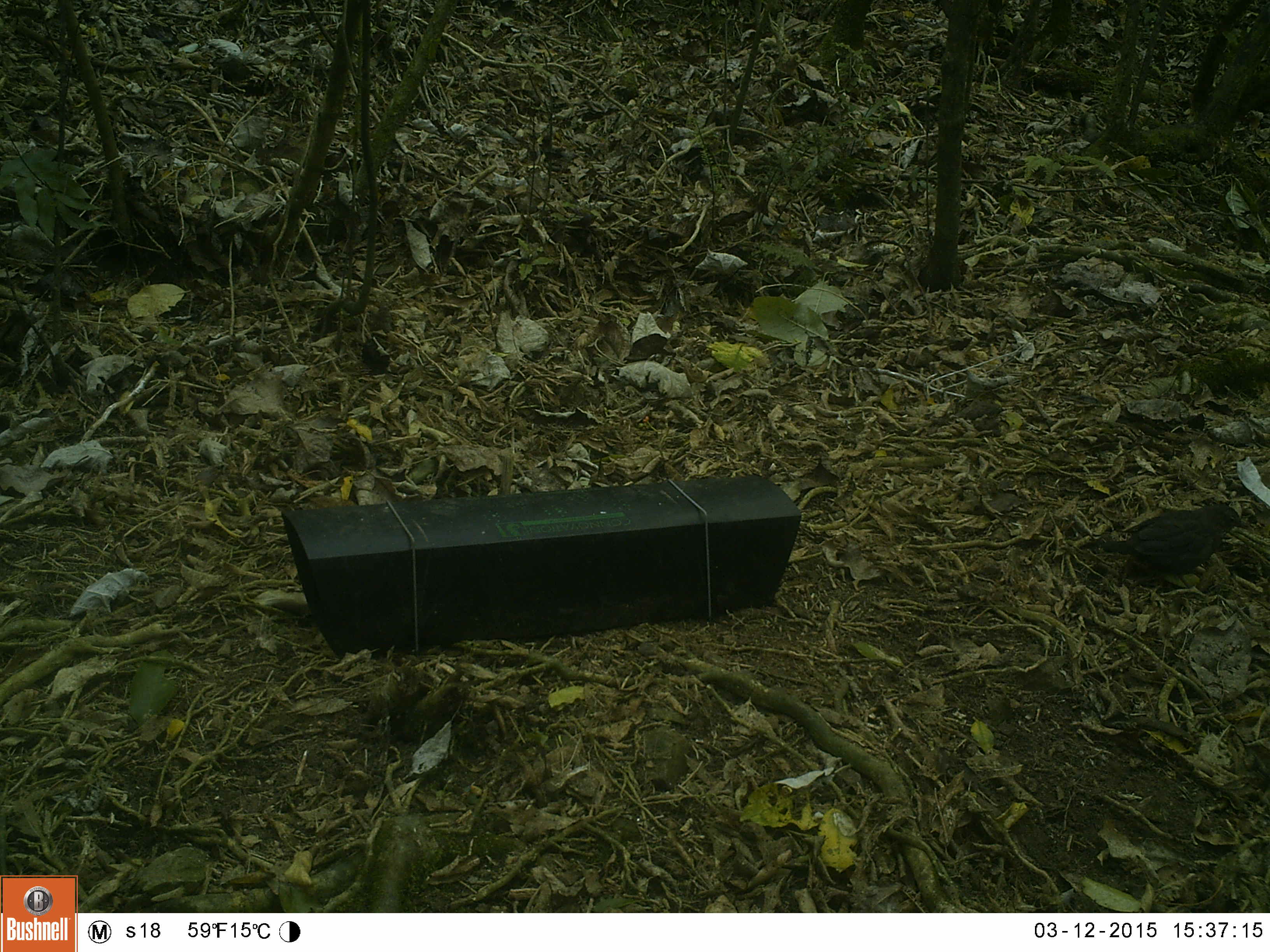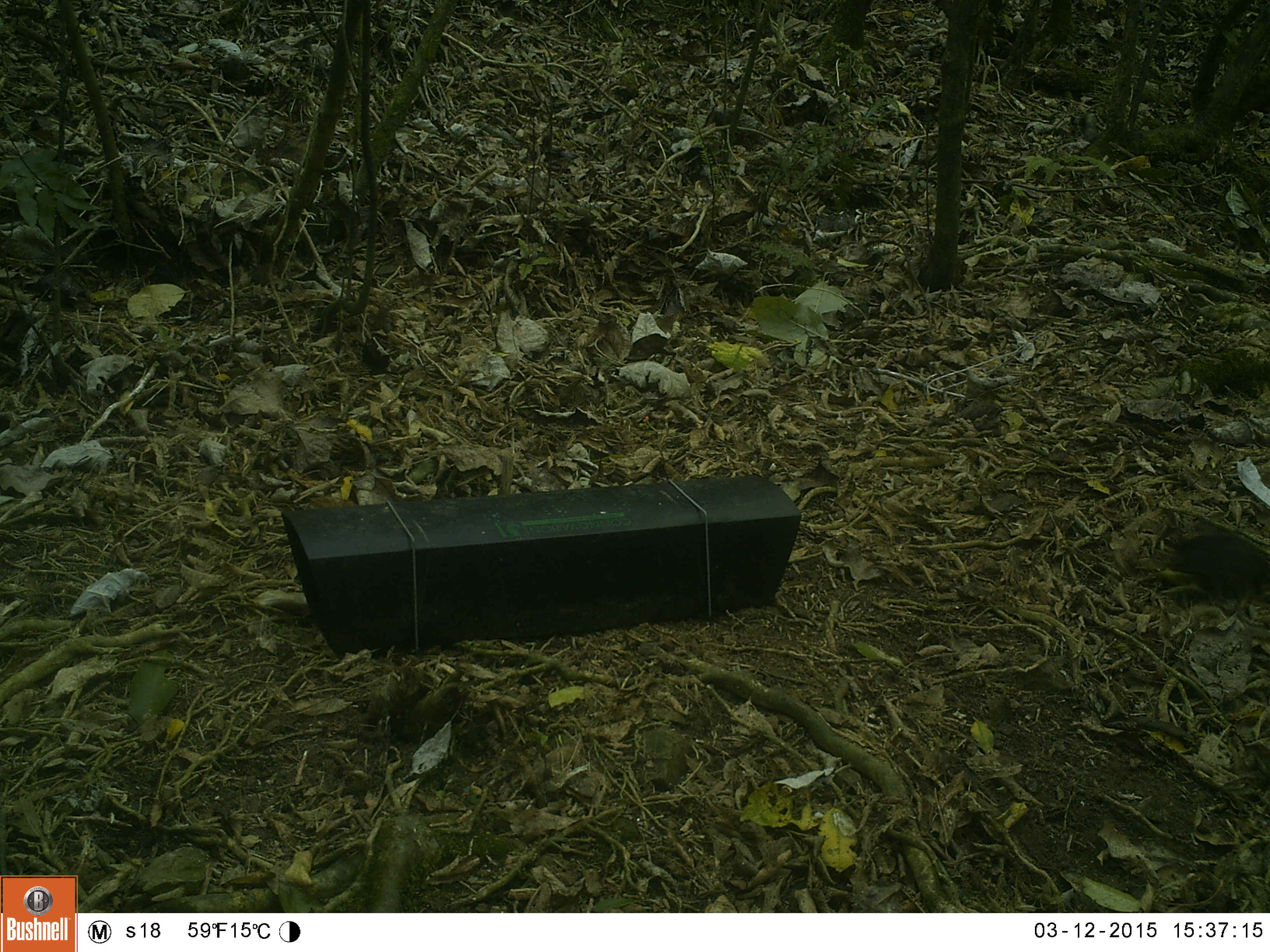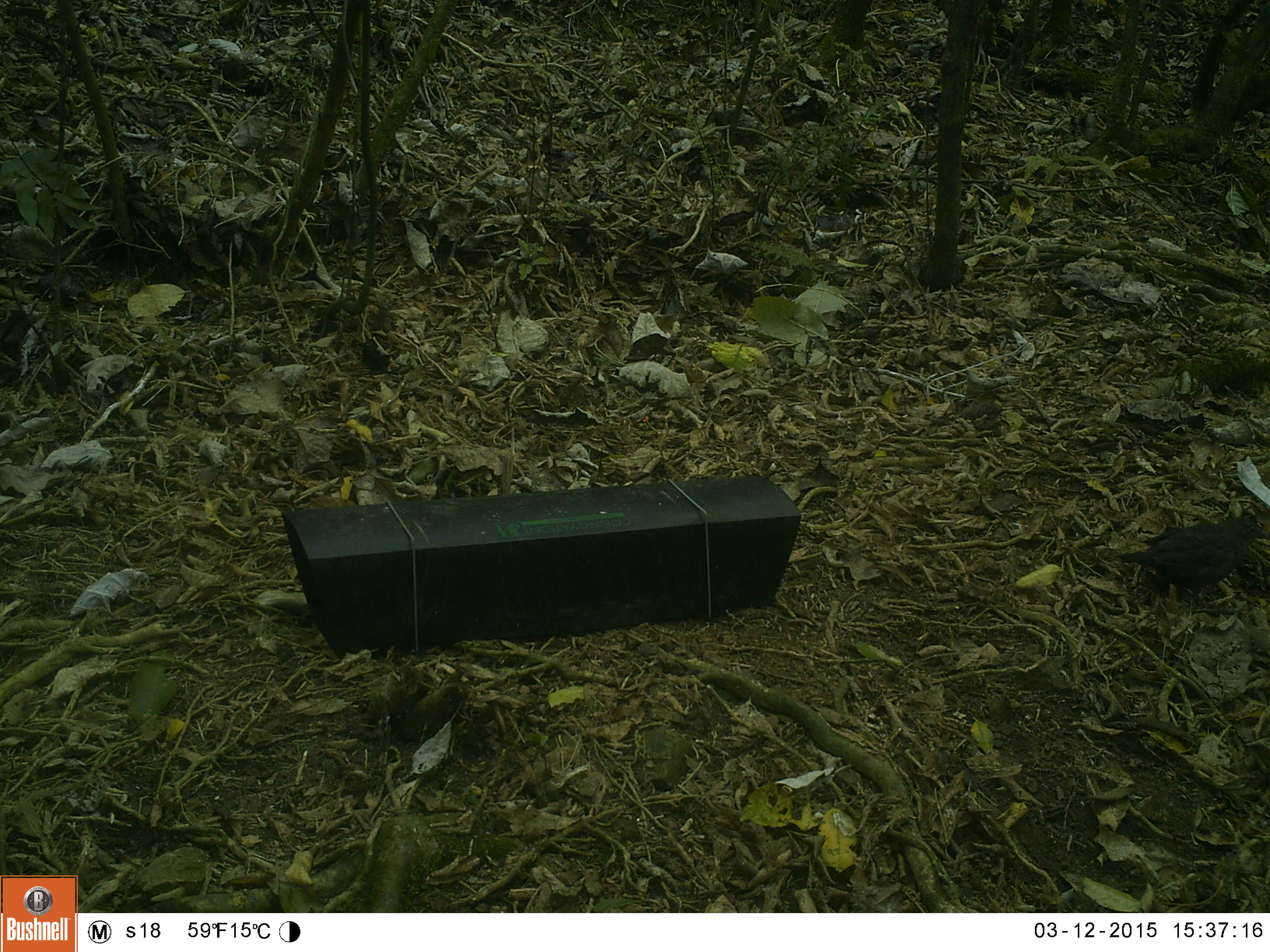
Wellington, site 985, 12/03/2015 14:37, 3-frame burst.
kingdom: Animalia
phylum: Chordata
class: Aves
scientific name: Aves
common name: bird